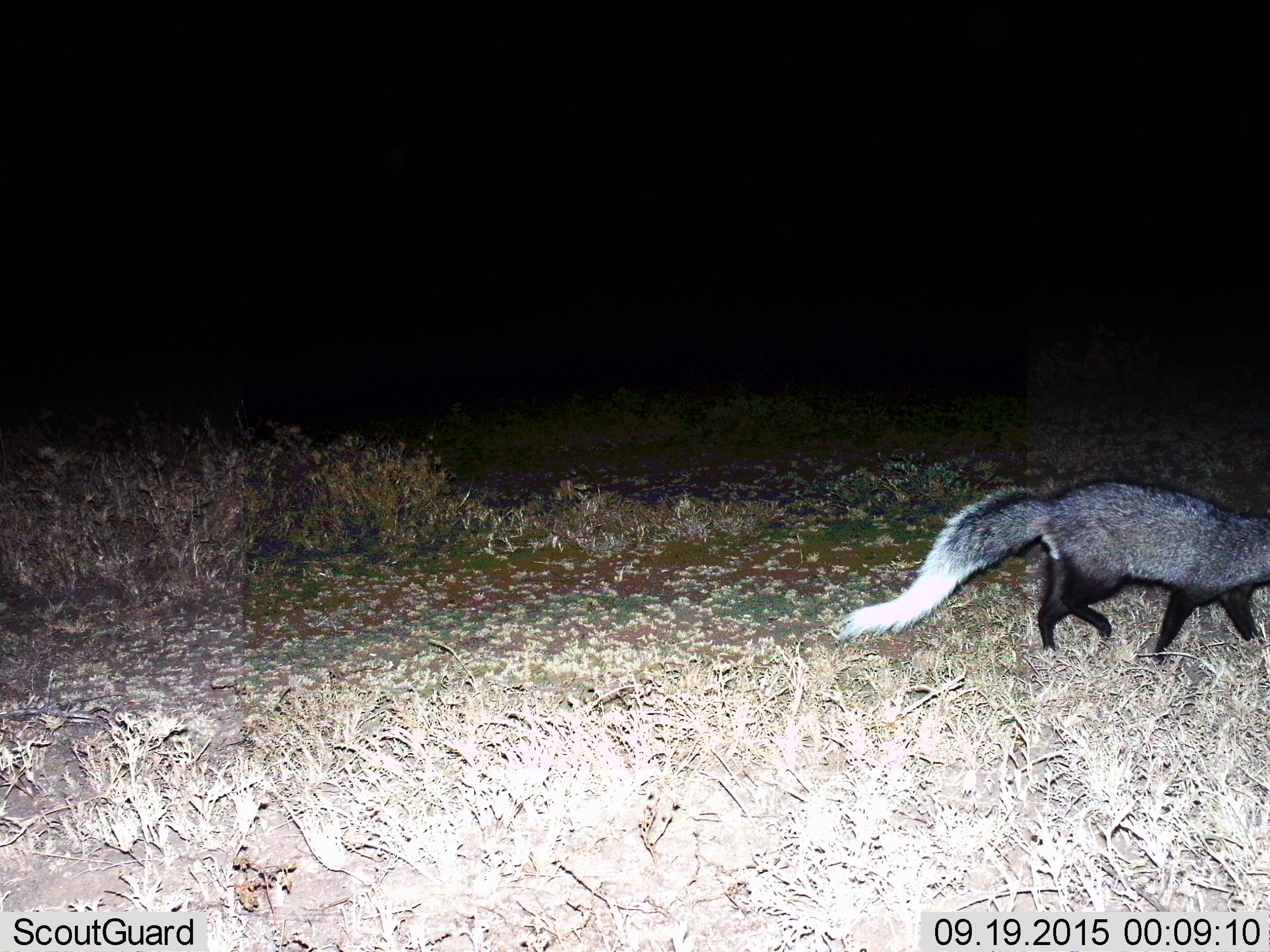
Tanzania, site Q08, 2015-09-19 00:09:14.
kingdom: Animalia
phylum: Chordata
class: Mammalia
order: Carnivora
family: Herpestidae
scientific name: Herpestidae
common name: mongoose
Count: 1.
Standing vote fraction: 0%.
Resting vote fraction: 0%.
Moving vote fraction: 100%.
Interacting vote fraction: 0%.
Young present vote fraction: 0%.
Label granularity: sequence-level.